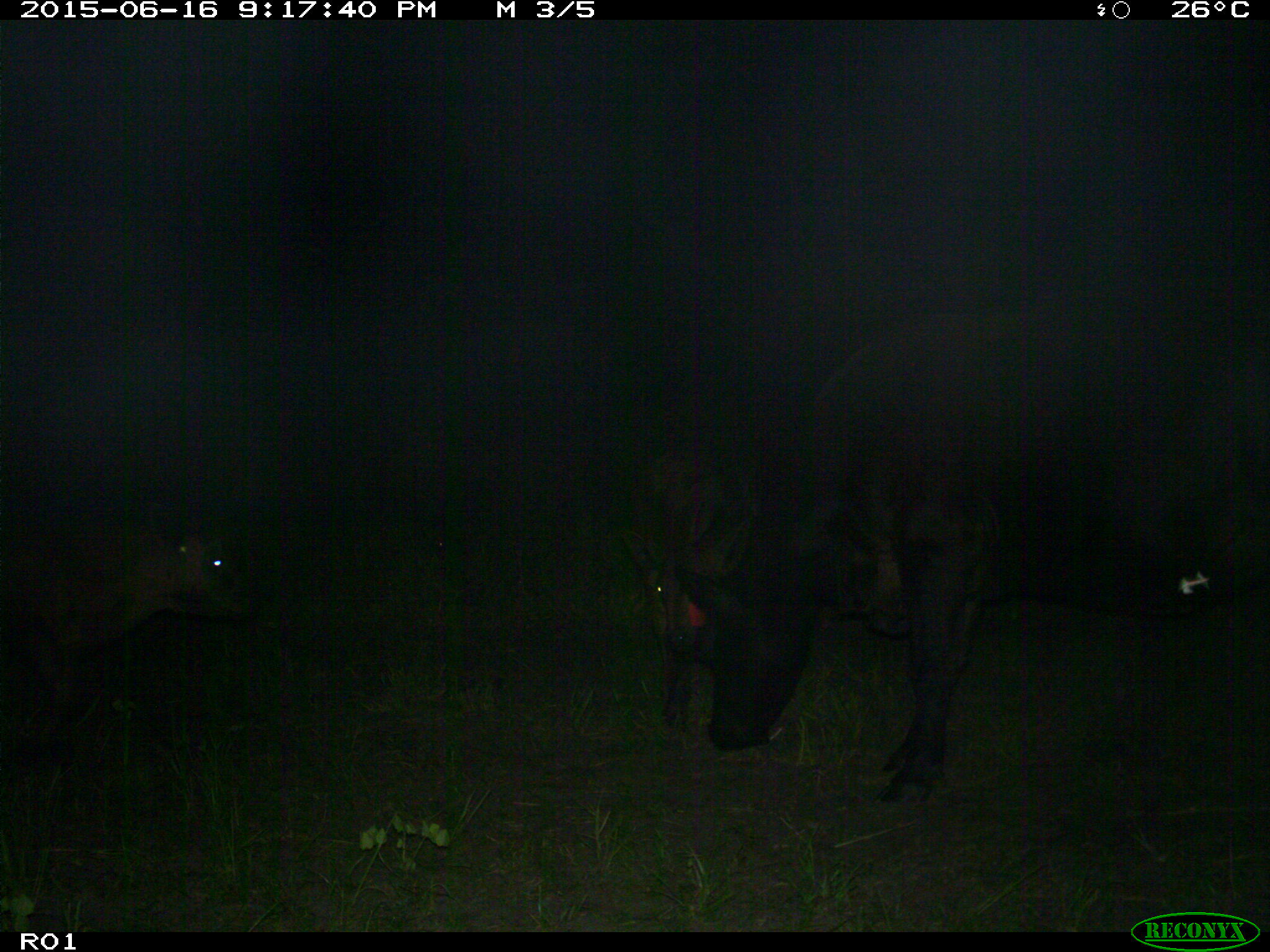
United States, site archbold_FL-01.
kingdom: Animalia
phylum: Chordata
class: Mammalia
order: Artiodactyla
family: Bovidae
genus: Bos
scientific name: Bos taurus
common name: domestic cow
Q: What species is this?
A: Bos taurus (domestic cow).